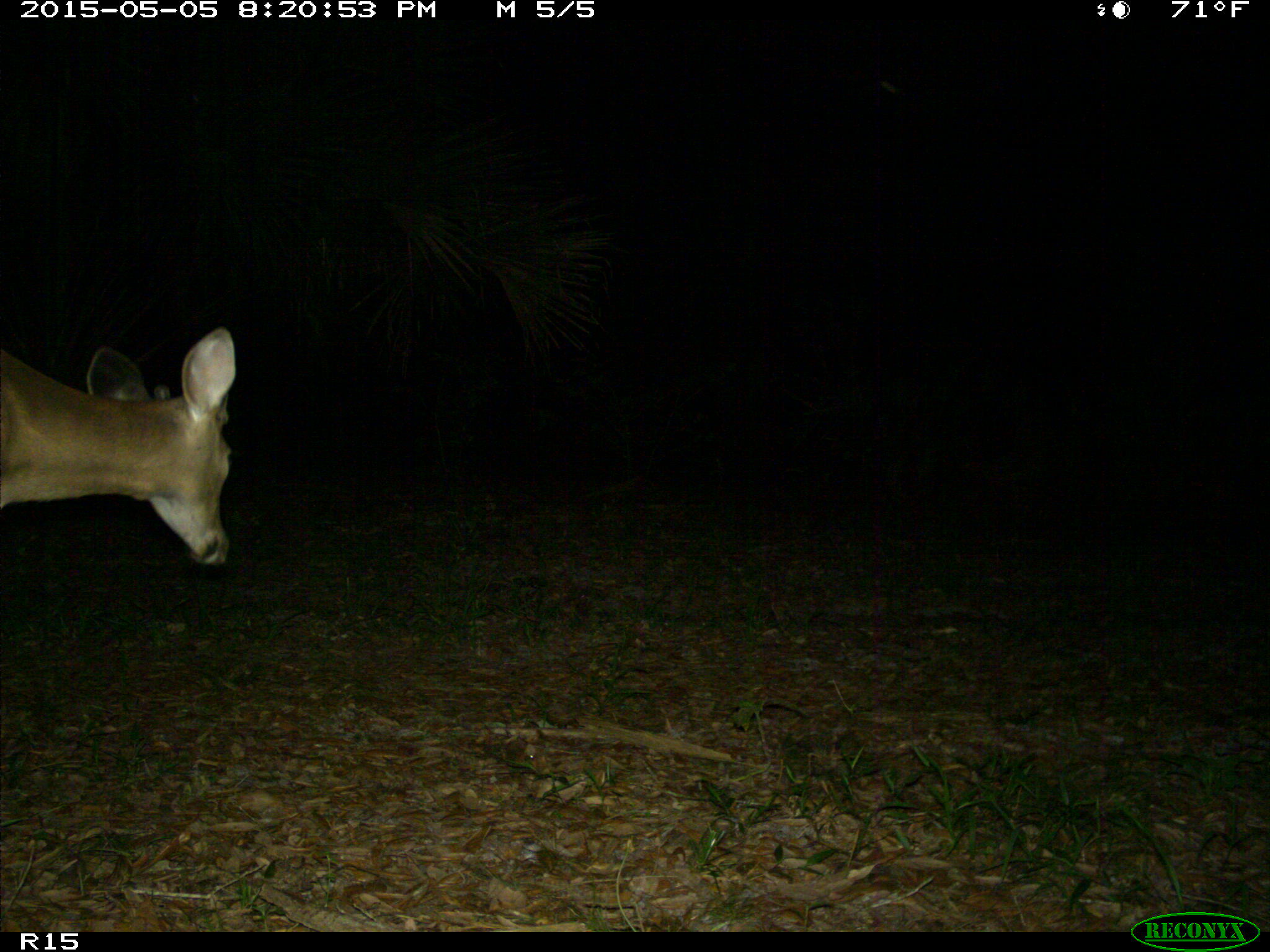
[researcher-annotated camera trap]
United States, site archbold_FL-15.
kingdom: Animalia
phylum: Chordata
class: Mammalia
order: Artiodactyla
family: Cervidae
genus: Odocoileus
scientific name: Odocoileus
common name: deer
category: unidentified deer